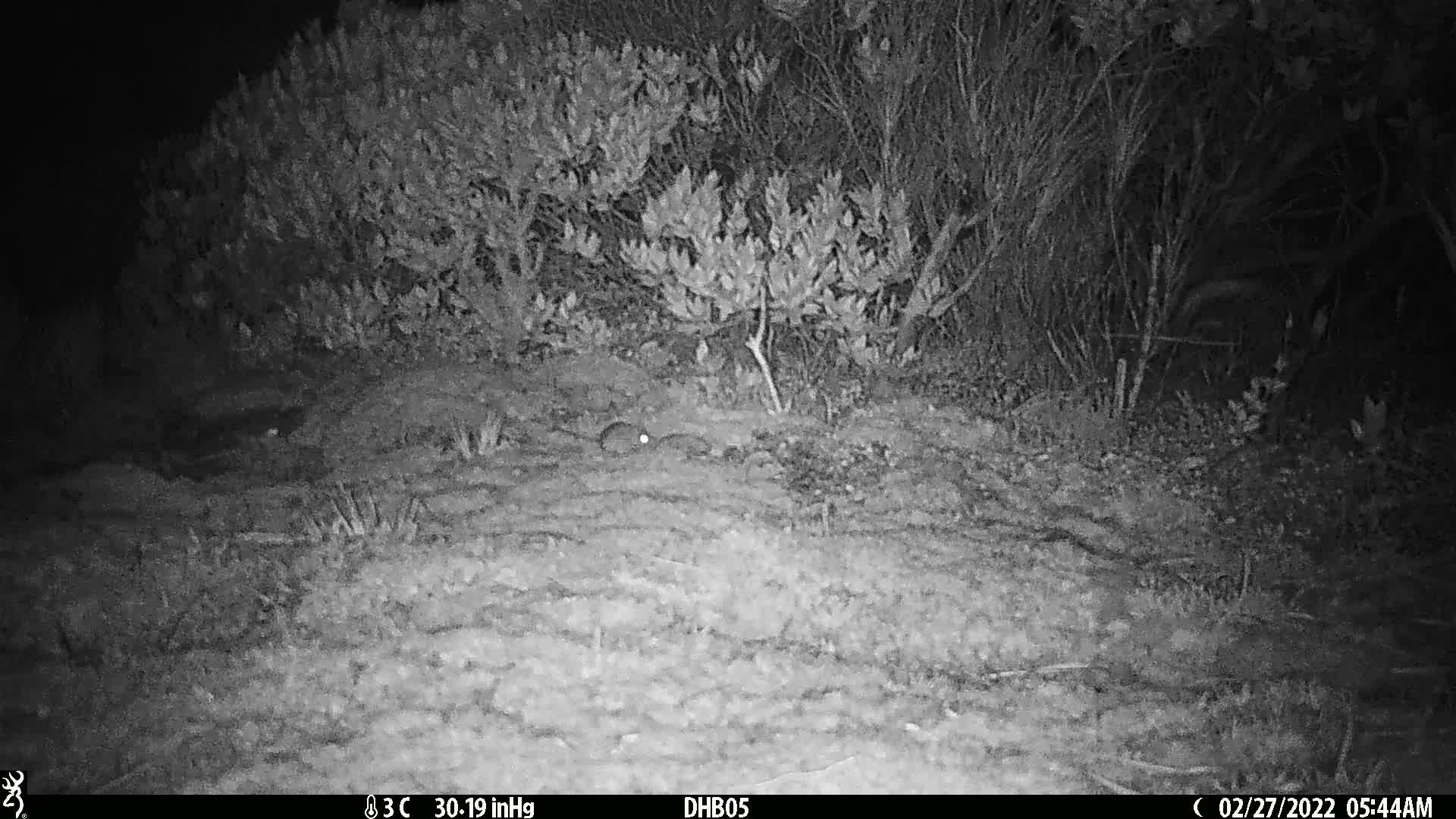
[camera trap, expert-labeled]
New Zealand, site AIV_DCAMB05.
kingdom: Animalia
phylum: Chordata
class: Mammalia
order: Rodentia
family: Muridae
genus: Mus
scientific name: Mus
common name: mouse